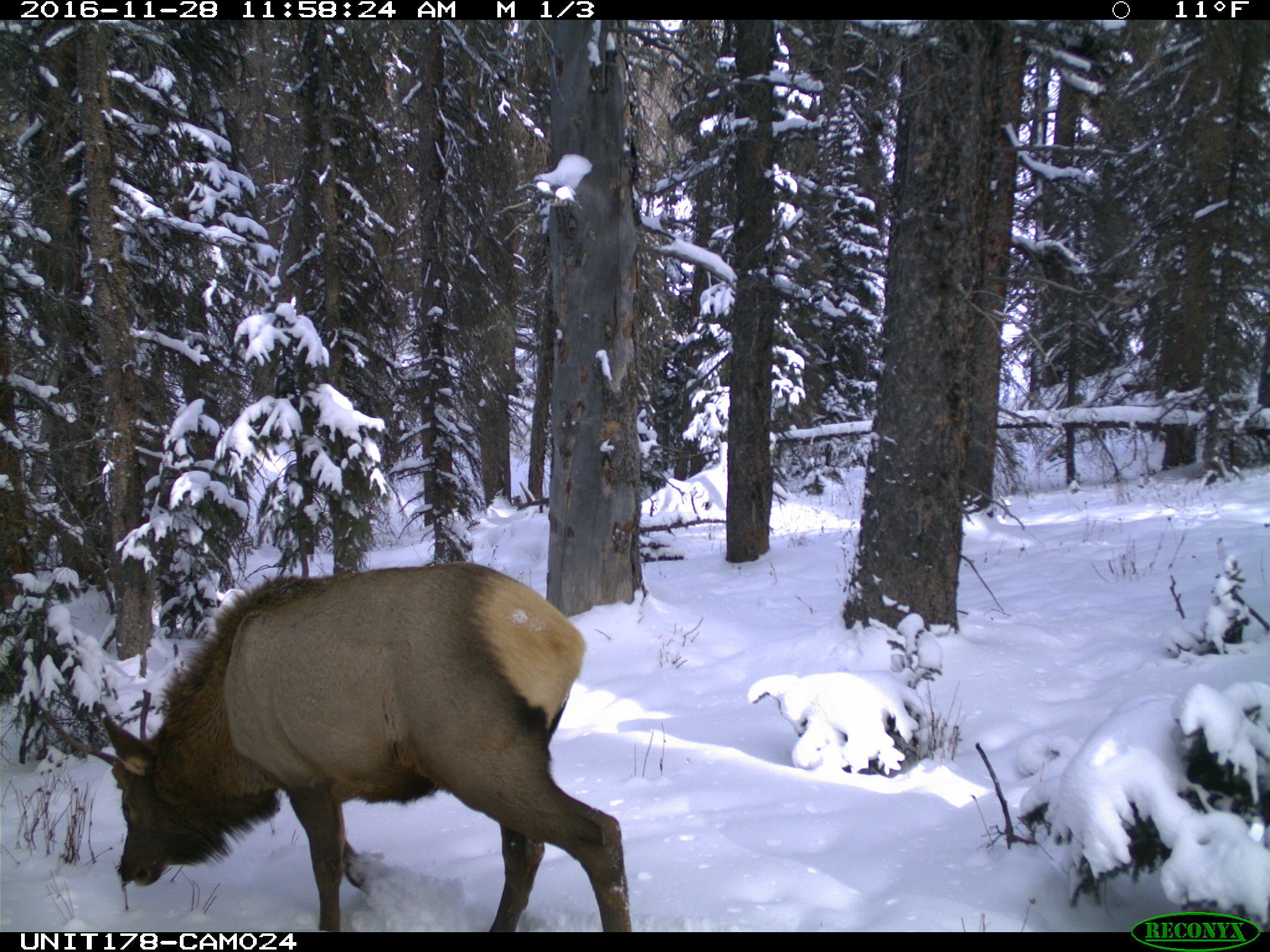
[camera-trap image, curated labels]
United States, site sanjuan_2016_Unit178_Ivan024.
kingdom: Animalia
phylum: Chordata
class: Mammalia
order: Artiodactyla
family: Cervidae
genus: Cervus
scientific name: Cervus elaphus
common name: red deer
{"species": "Cervus elaphus (red deer)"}